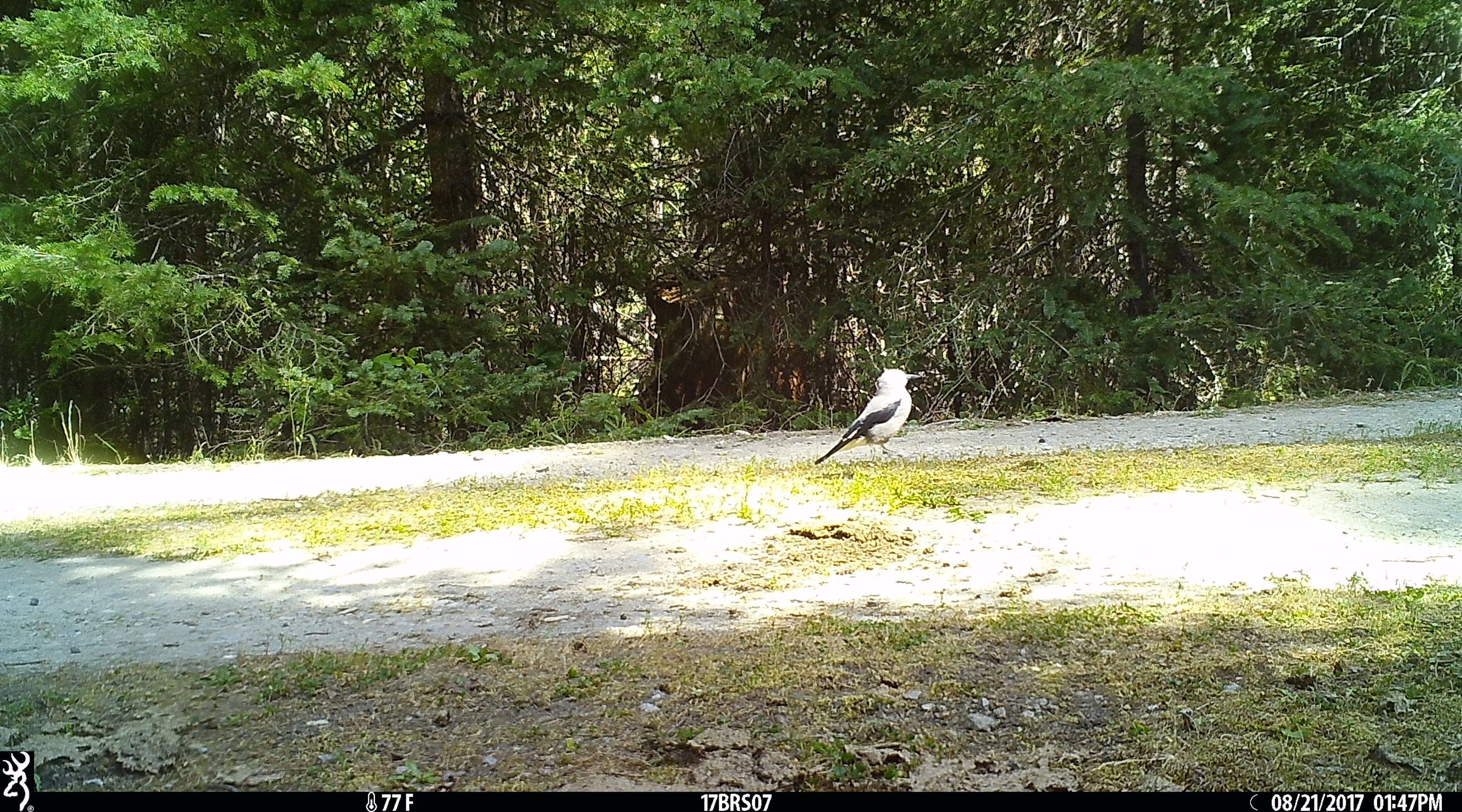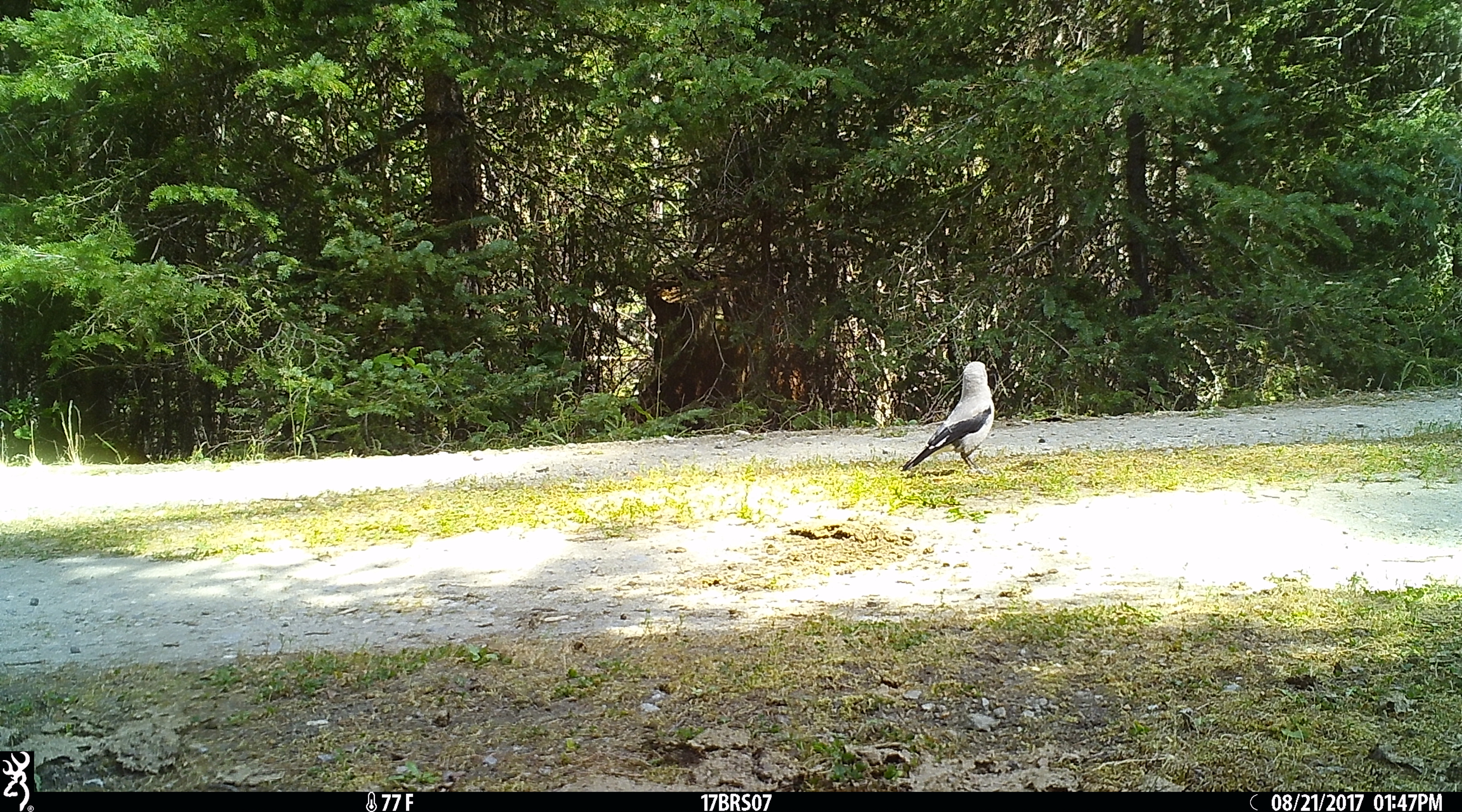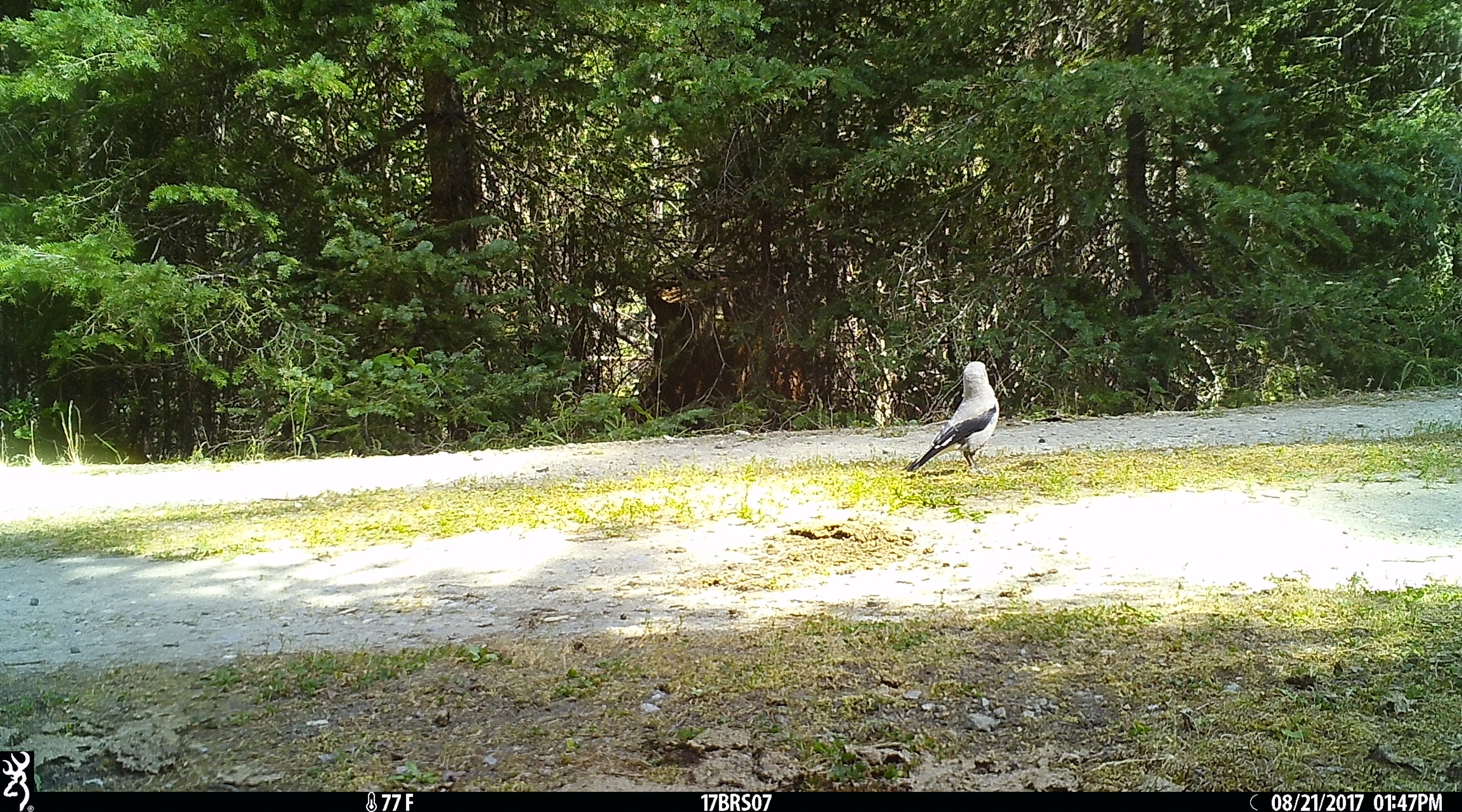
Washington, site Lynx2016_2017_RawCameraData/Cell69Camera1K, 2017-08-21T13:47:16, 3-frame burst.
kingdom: Animalia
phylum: Chordata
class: Aves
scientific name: Aves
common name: birds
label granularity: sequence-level